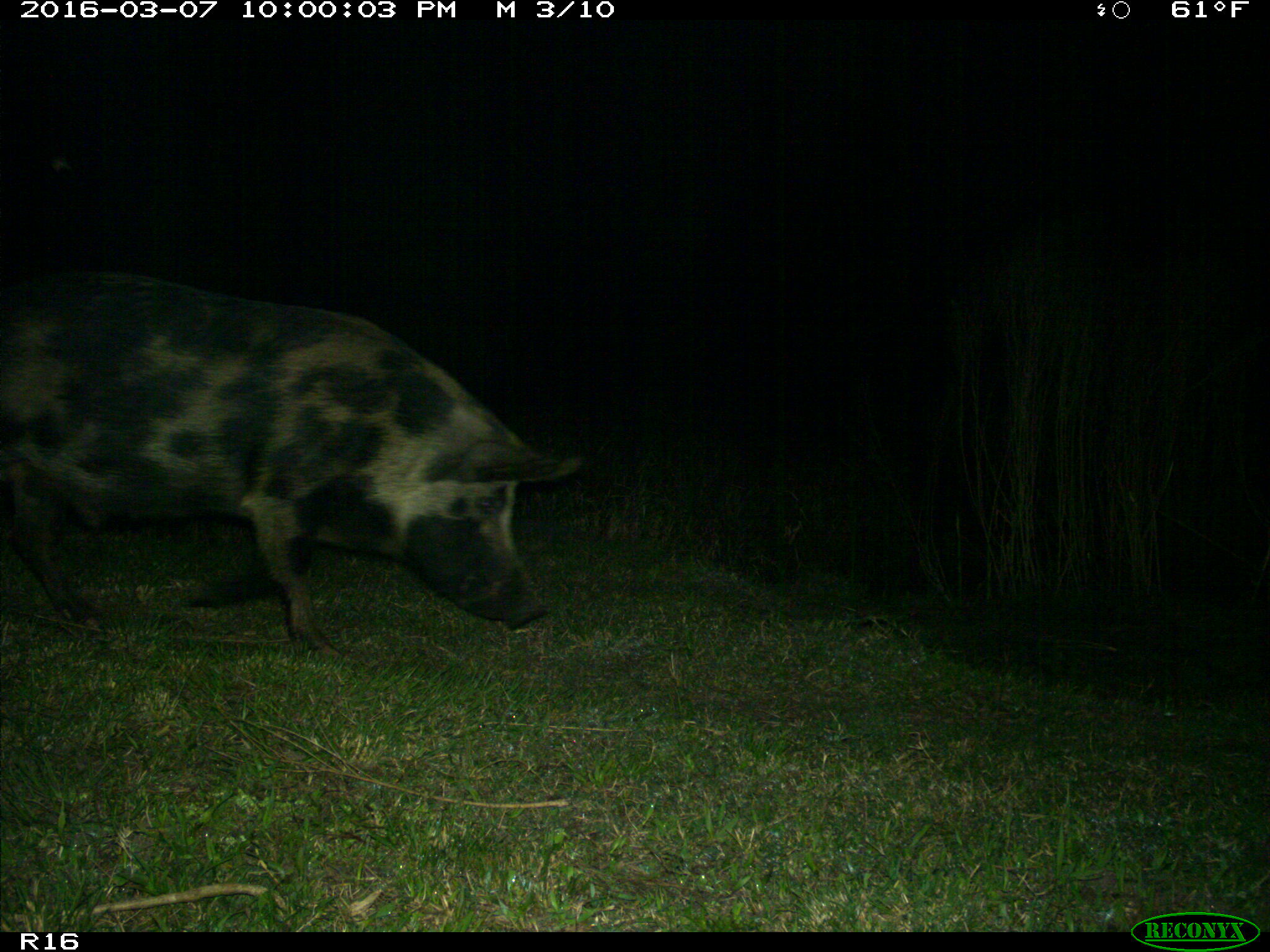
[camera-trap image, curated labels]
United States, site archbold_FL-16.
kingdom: Animalia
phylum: Chordata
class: Mammalia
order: Artiodactyla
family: Suidae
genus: Sus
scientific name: Sus scrofa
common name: wild boar